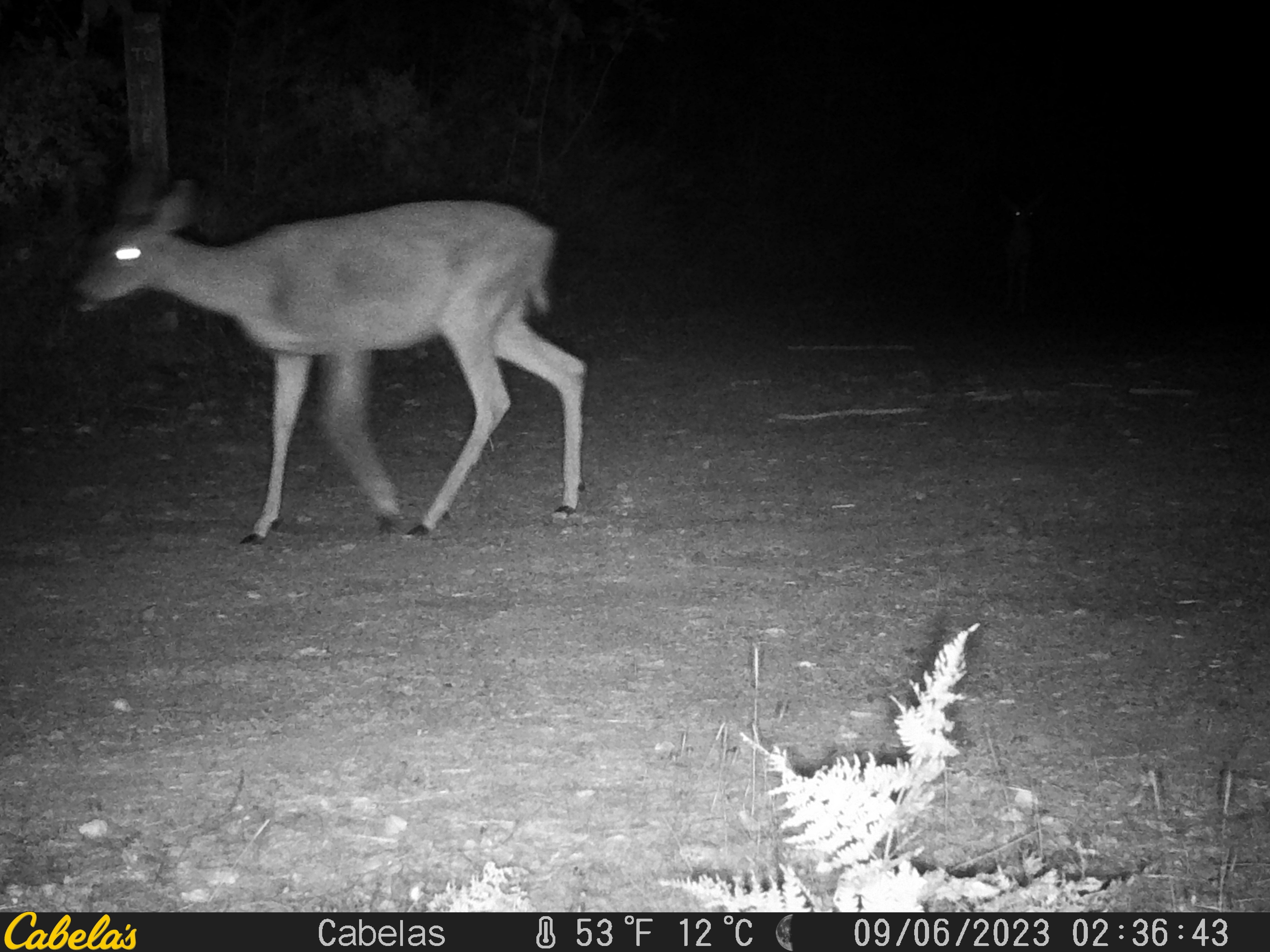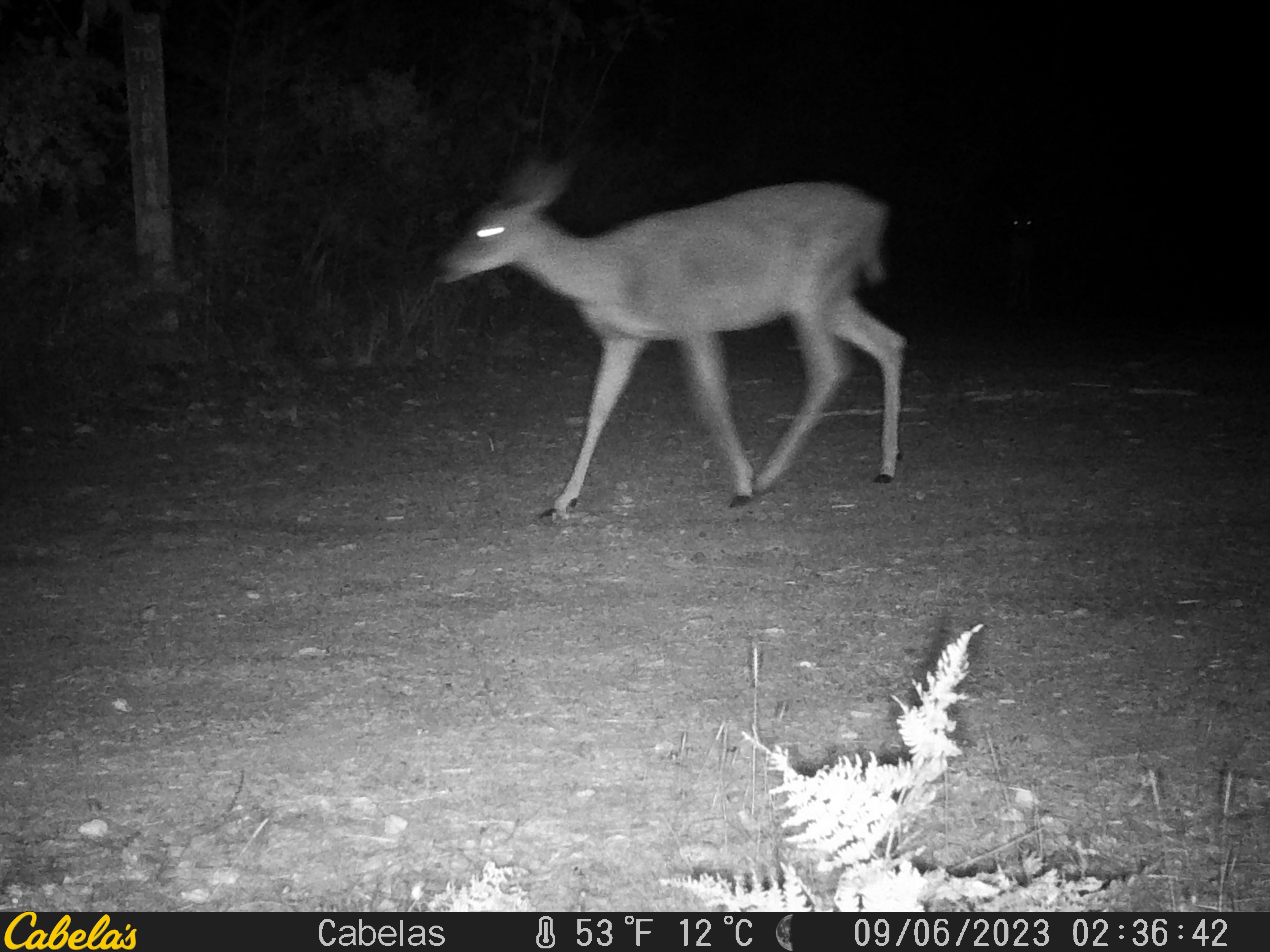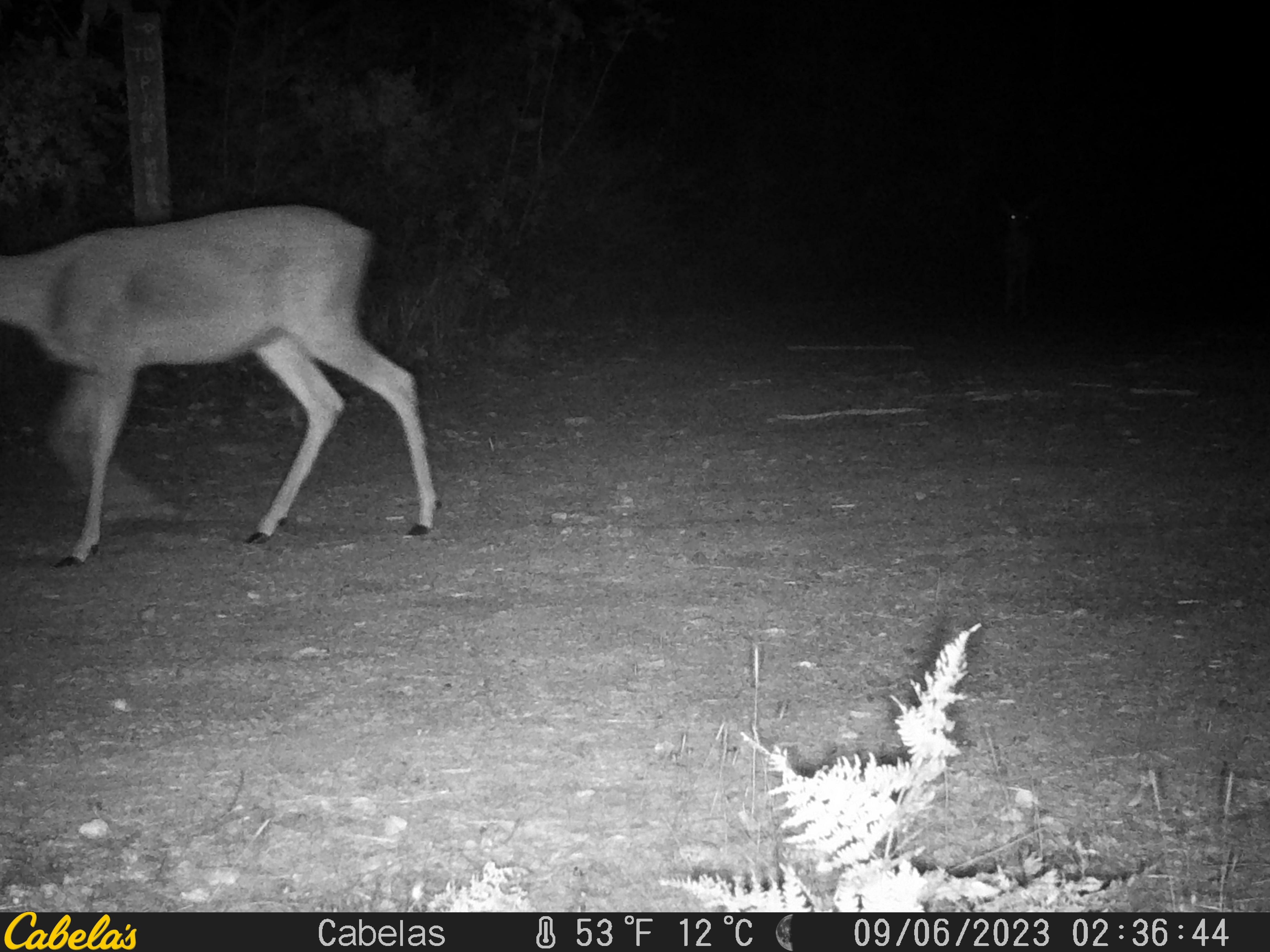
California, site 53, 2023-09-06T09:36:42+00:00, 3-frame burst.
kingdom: Animalia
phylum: Chordata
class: Mammalia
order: Artiodactyla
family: Cervidae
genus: Odocoileus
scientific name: Odocoileus hemionus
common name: mule deer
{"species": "mule deer (Odocoileus hemionus)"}